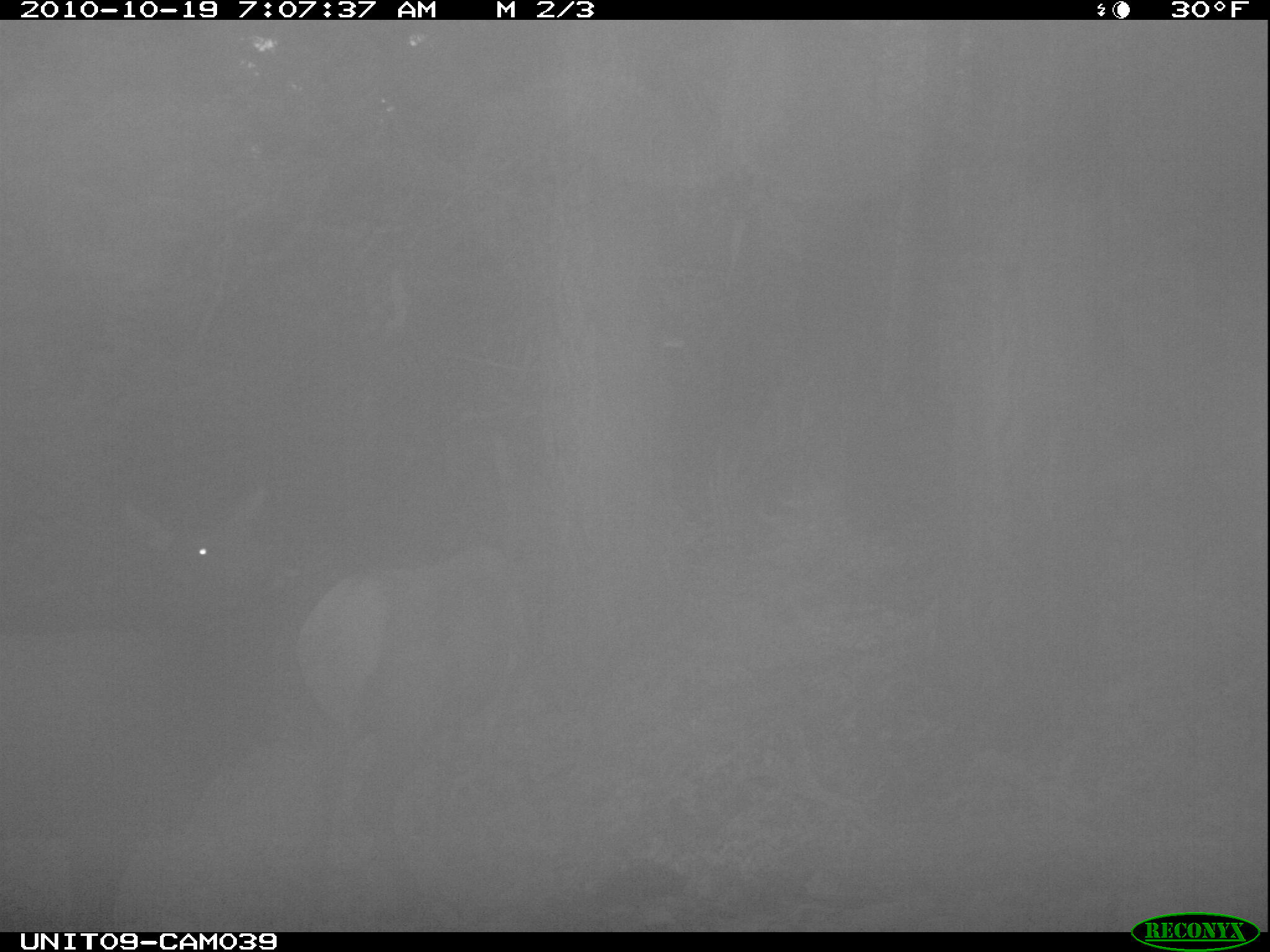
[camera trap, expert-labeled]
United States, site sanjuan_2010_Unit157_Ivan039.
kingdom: Animalia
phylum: Chordata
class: Mammalia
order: Artiodactyla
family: Cervidae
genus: Cervus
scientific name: Cervus elaphus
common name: red deer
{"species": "Cervus elaphus (red deer)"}